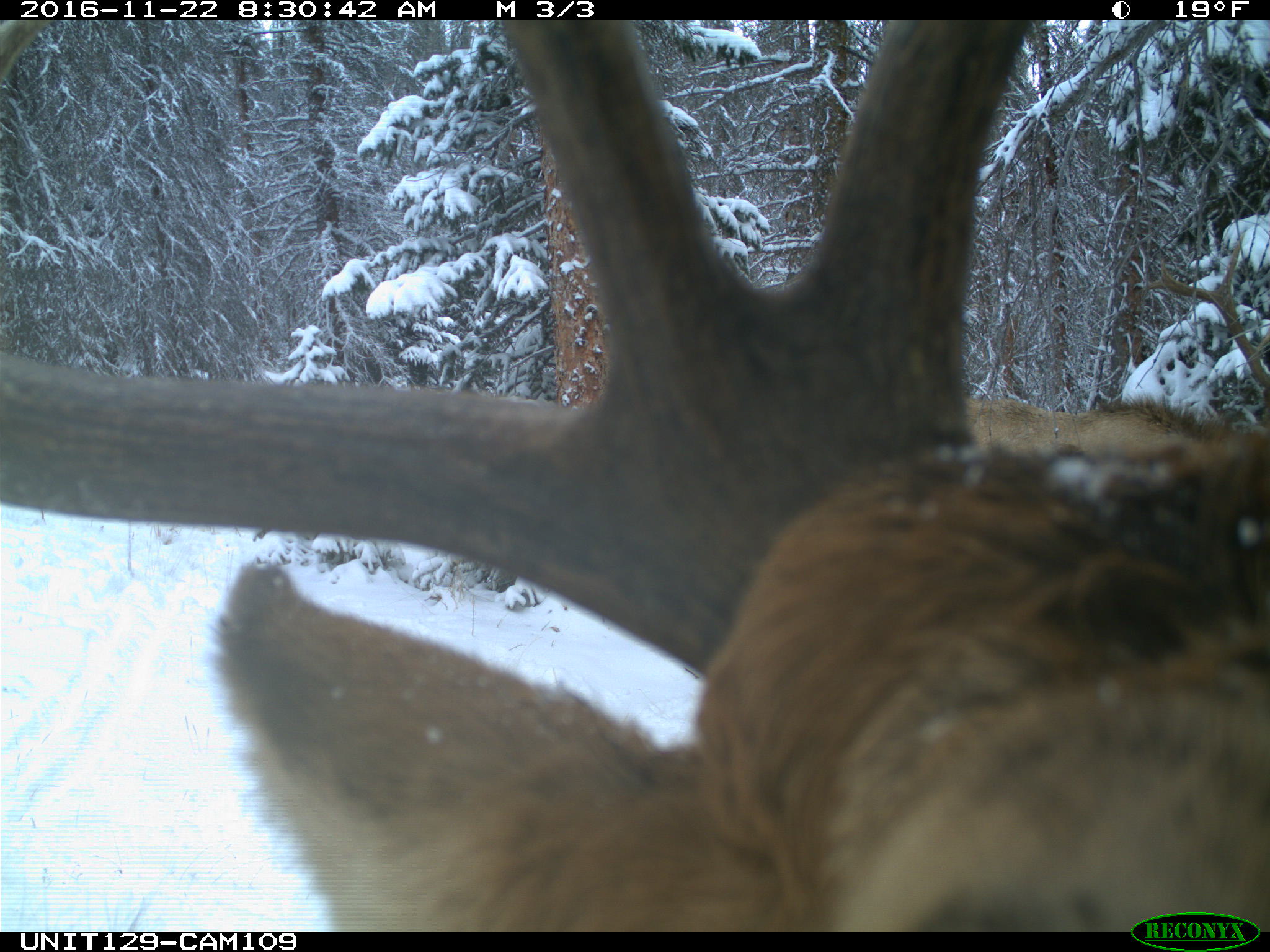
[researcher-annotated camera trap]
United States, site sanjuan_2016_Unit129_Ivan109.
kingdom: Animalia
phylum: Chordata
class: Mammalia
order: Artiodactyla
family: Cervidae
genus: Cervus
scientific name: Cervus elaphus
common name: red deer